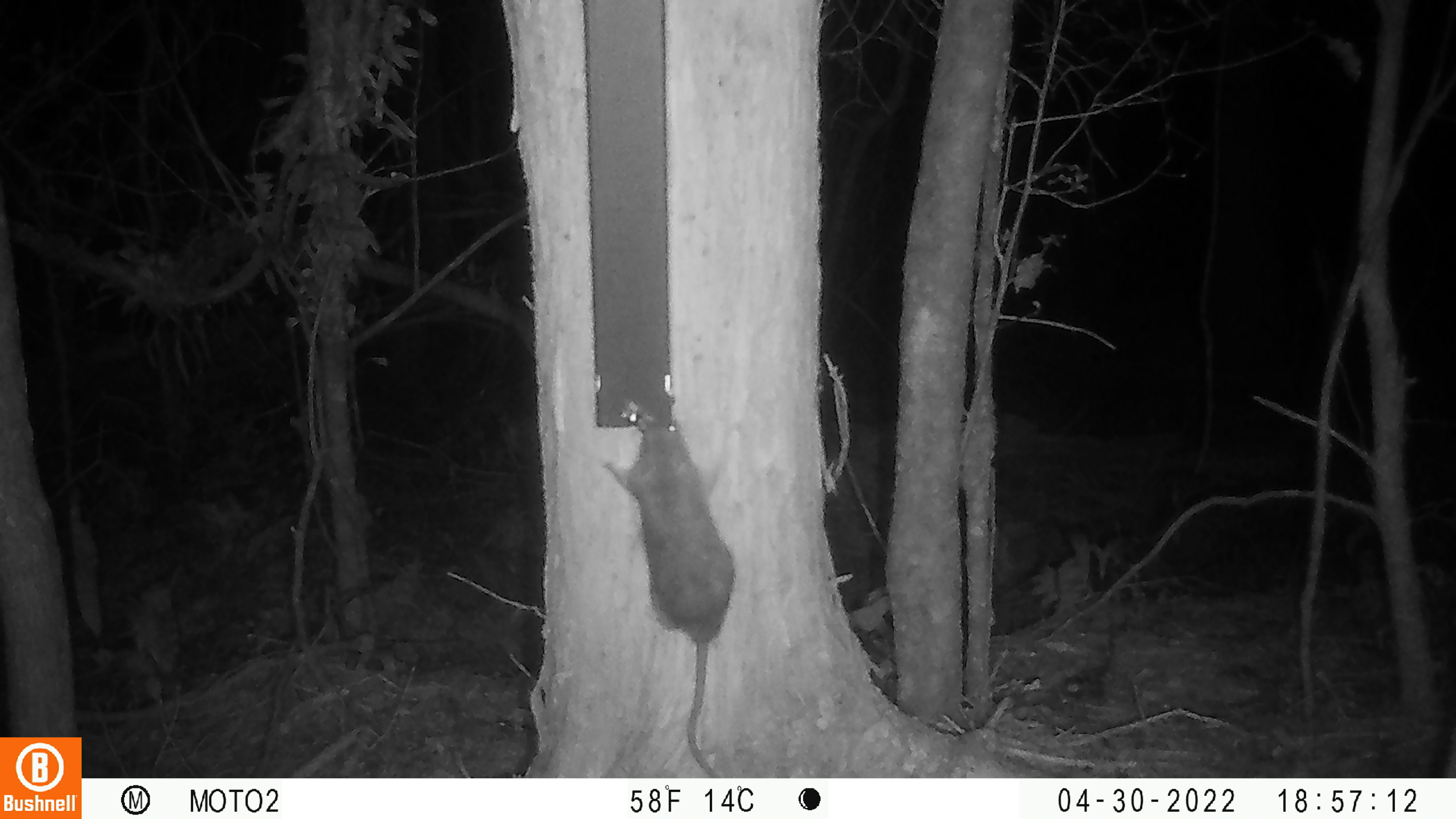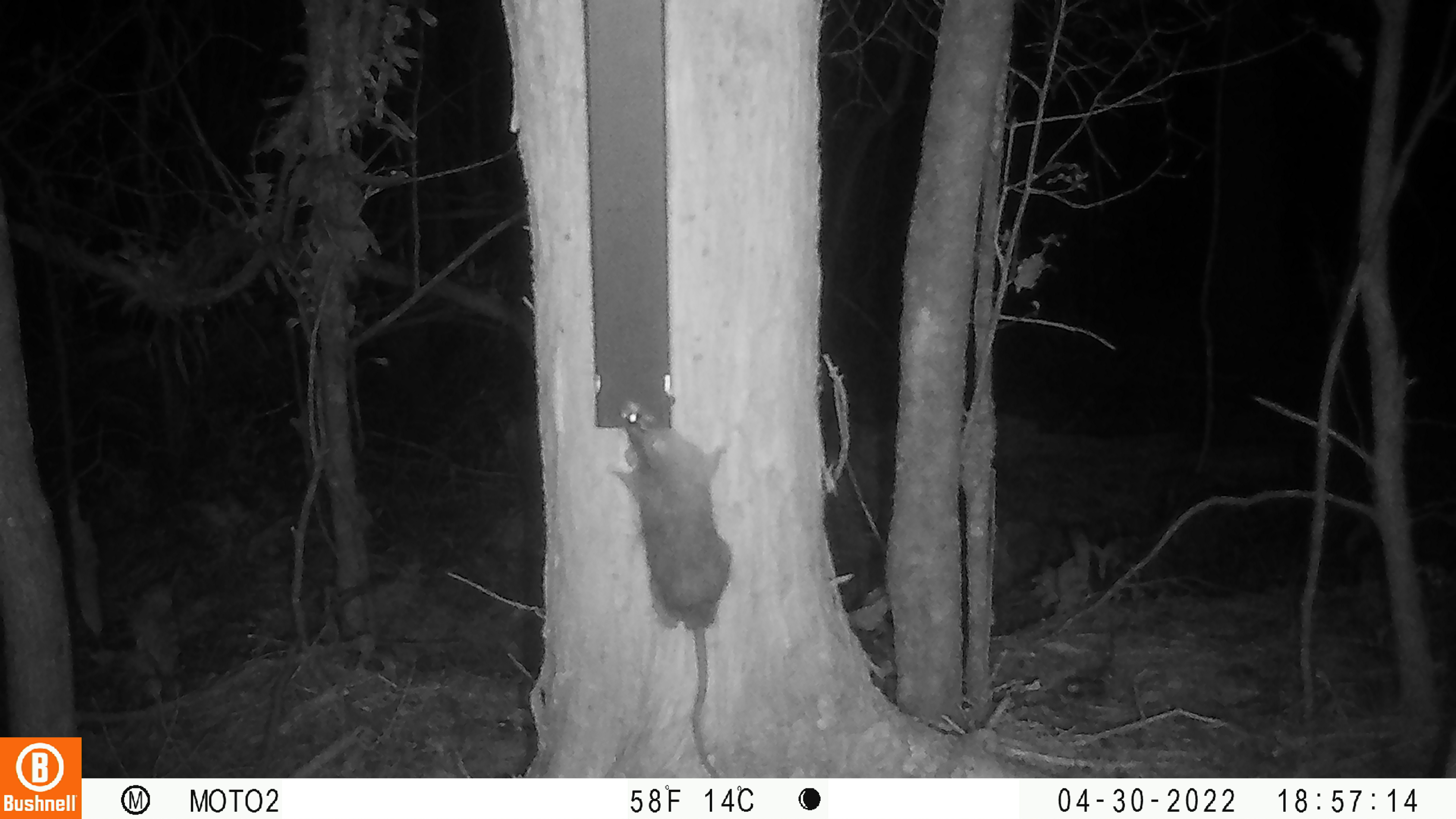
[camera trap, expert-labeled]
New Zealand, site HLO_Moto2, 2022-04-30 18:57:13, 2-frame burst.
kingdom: Animalia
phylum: Chordata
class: Mammalia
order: Rodentia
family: Muridae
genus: Rattus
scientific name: Rattus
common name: rat